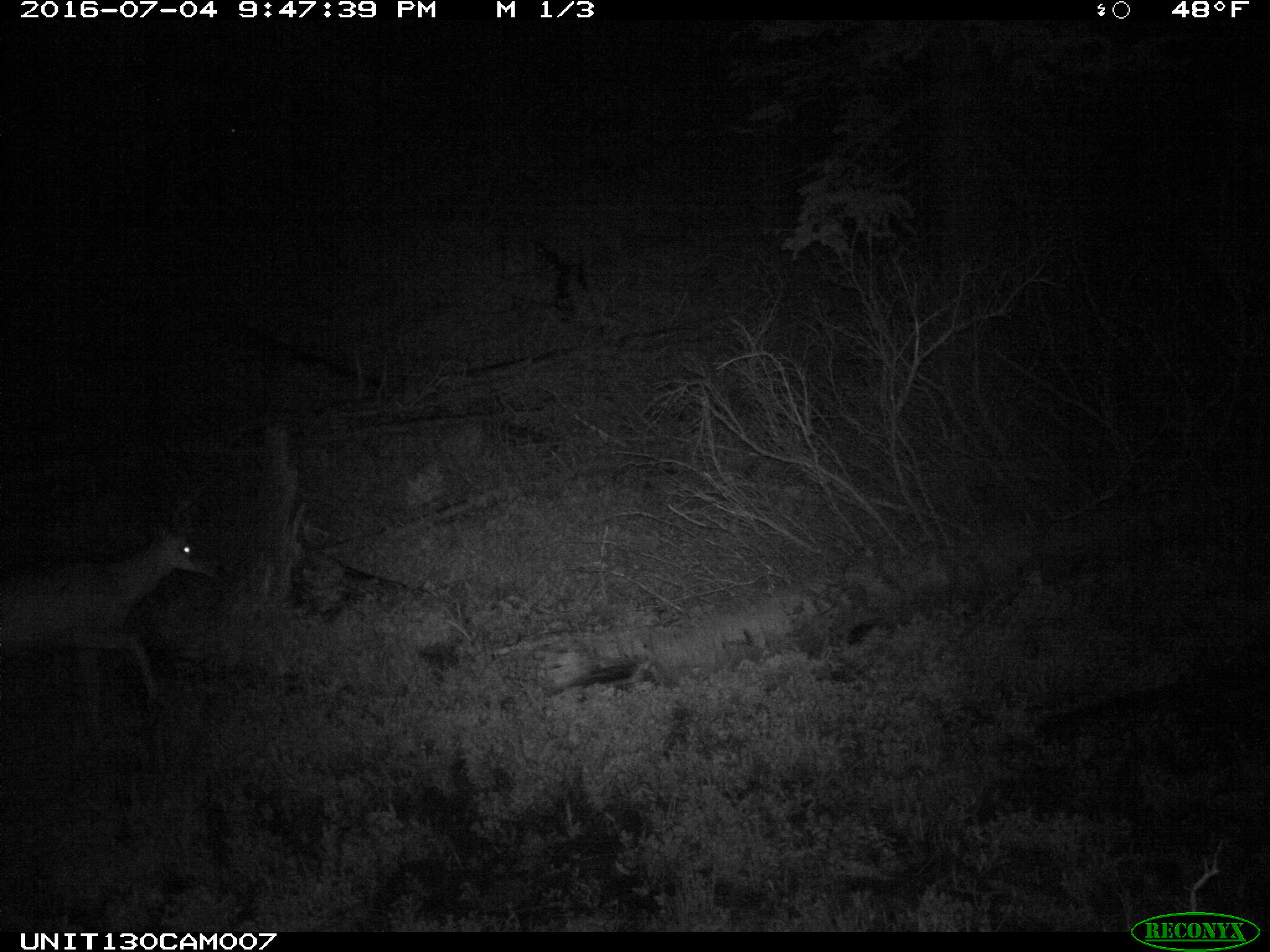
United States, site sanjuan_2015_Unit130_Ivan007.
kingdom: Animalia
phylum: Chordata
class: Mammalia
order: Artiodactyla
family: Cervidae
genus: Odocoileus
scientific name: Odocoileus hemionus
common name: mule deer